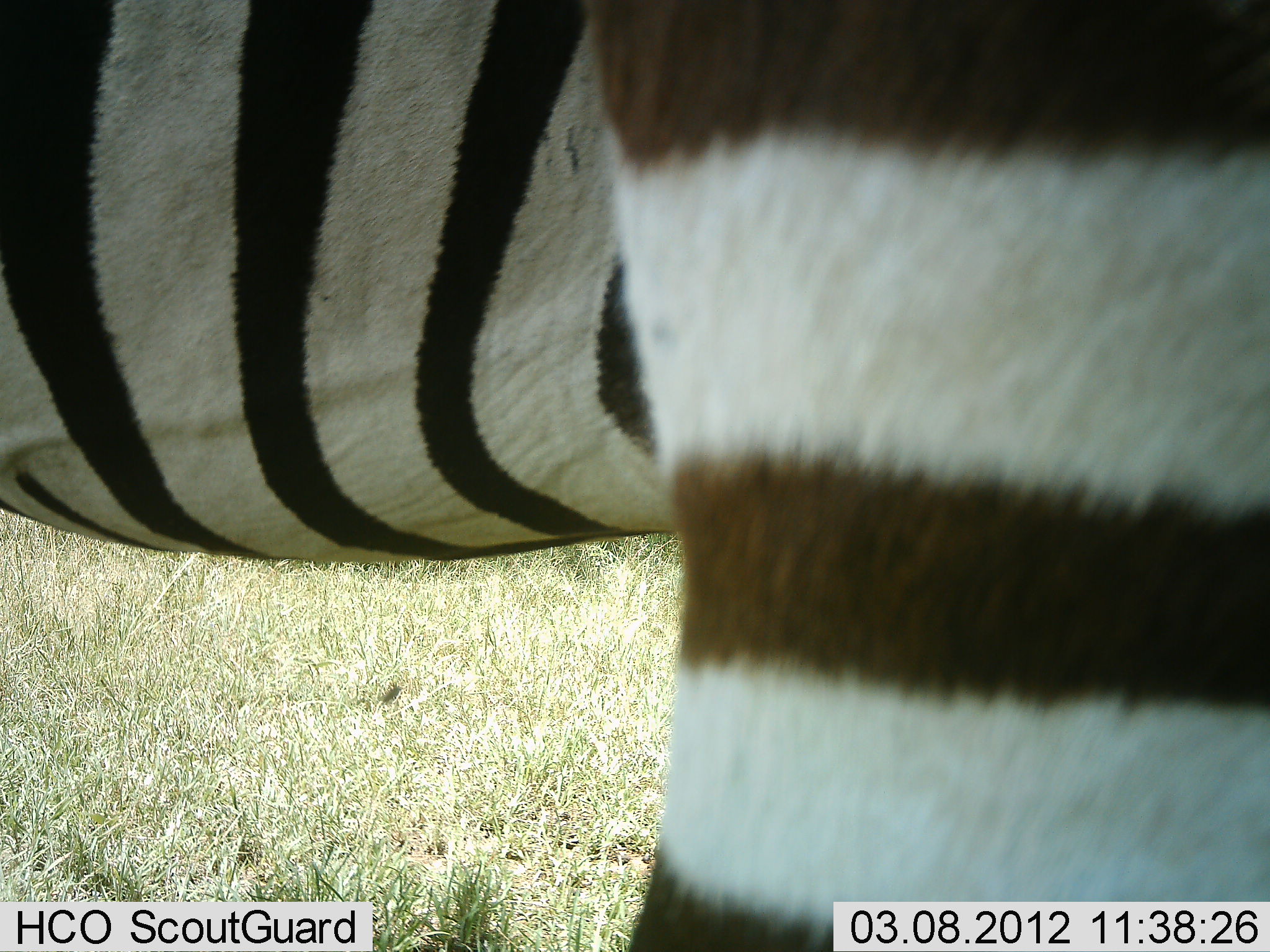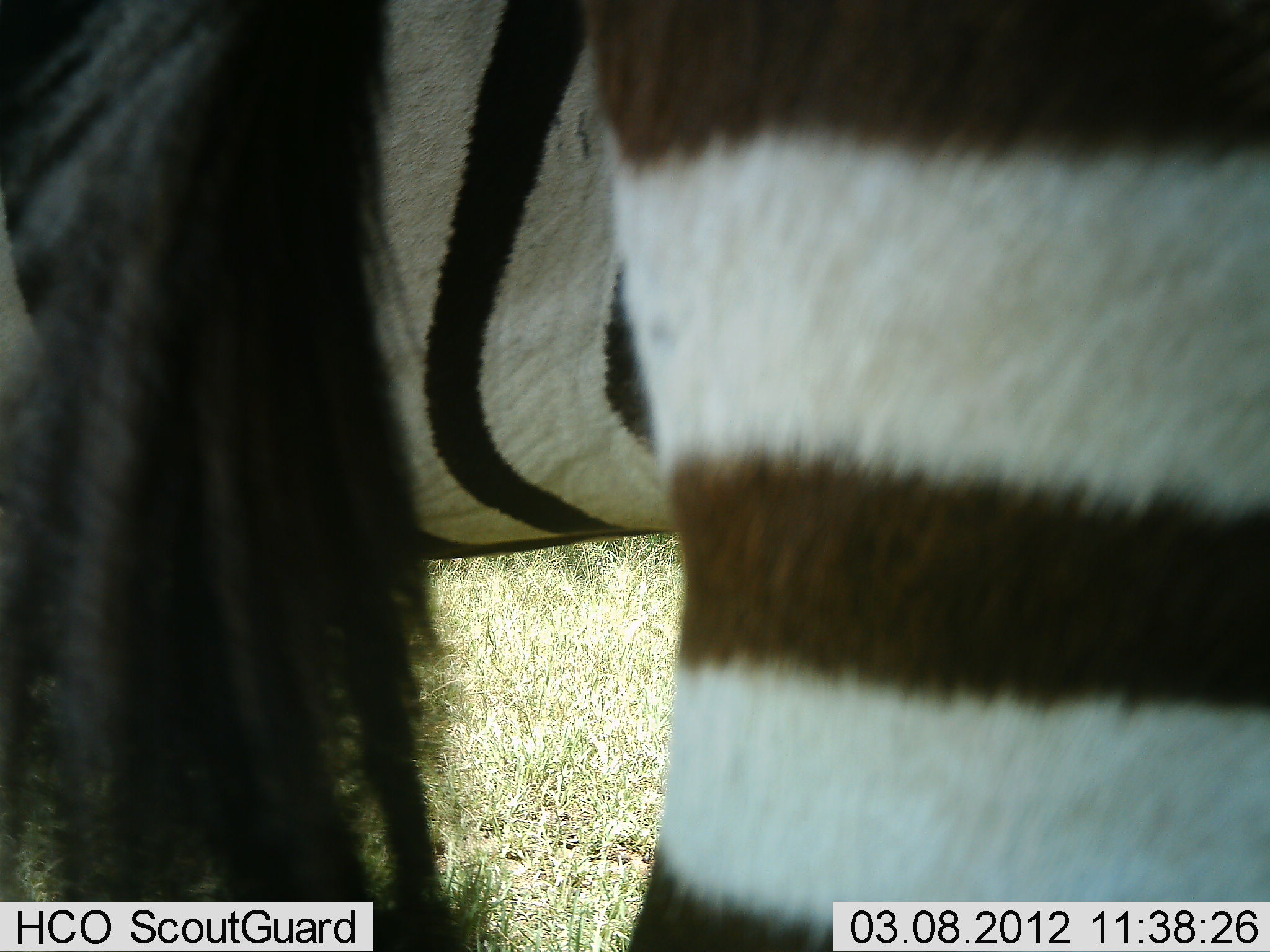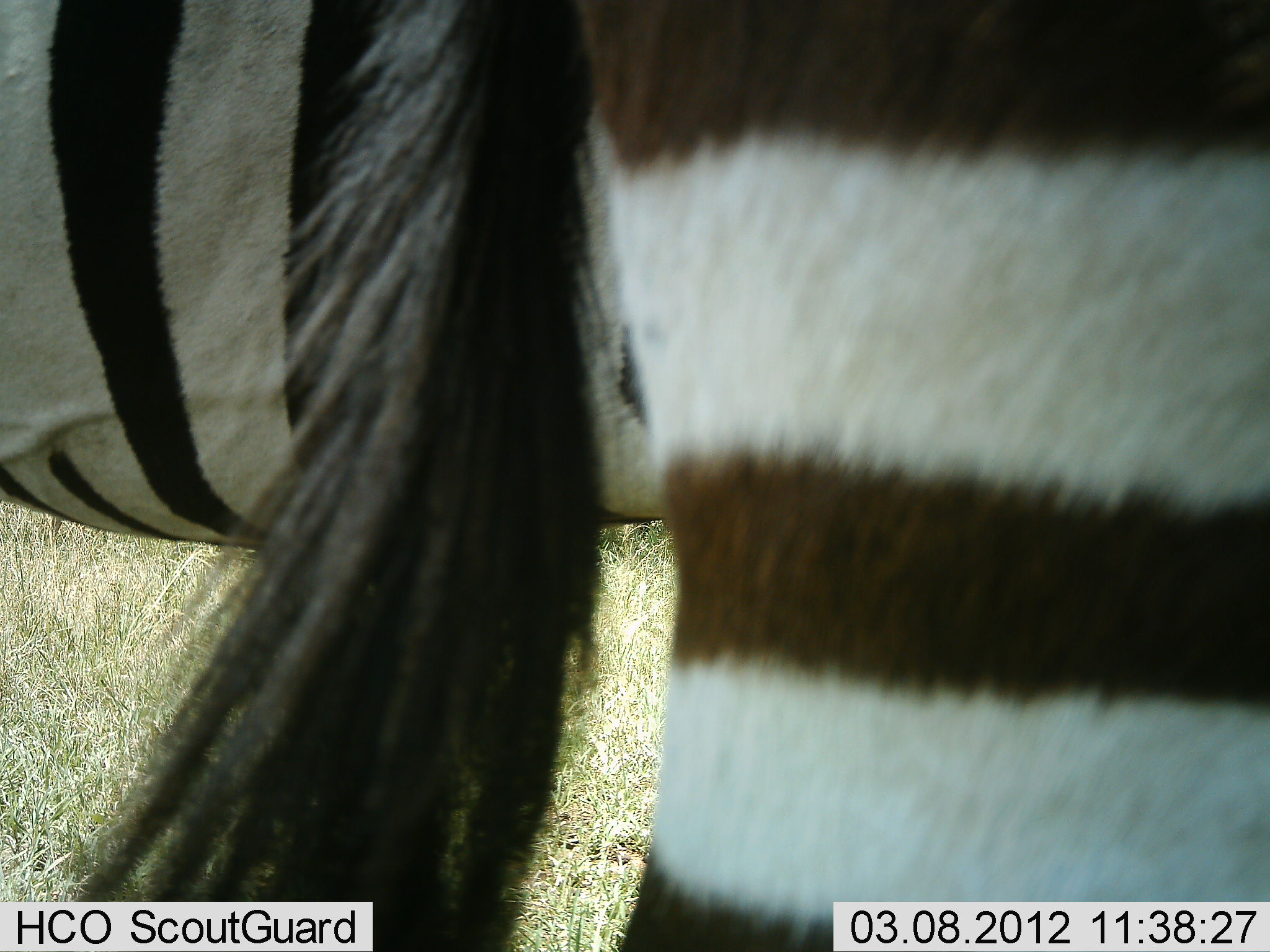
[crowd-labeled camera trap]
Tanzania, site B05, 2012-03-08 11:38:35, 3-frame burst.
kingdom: Animalia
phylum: Chordata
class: Mammalia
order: Perissodactyla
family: Equidae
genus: Equus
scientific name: Equus quagga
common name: plains zebra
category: zebra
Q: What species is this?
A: Zebra (plains zebra) (Equus quagga).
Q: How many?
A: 2.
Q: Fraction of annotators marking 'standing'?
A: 92%.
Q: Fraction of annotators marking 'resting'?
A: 0%.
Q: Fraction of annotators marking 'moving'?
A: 8%.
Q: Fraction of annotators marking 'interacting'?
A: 0%.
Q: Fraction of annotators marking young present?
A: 0%.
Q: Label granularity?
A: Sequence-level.